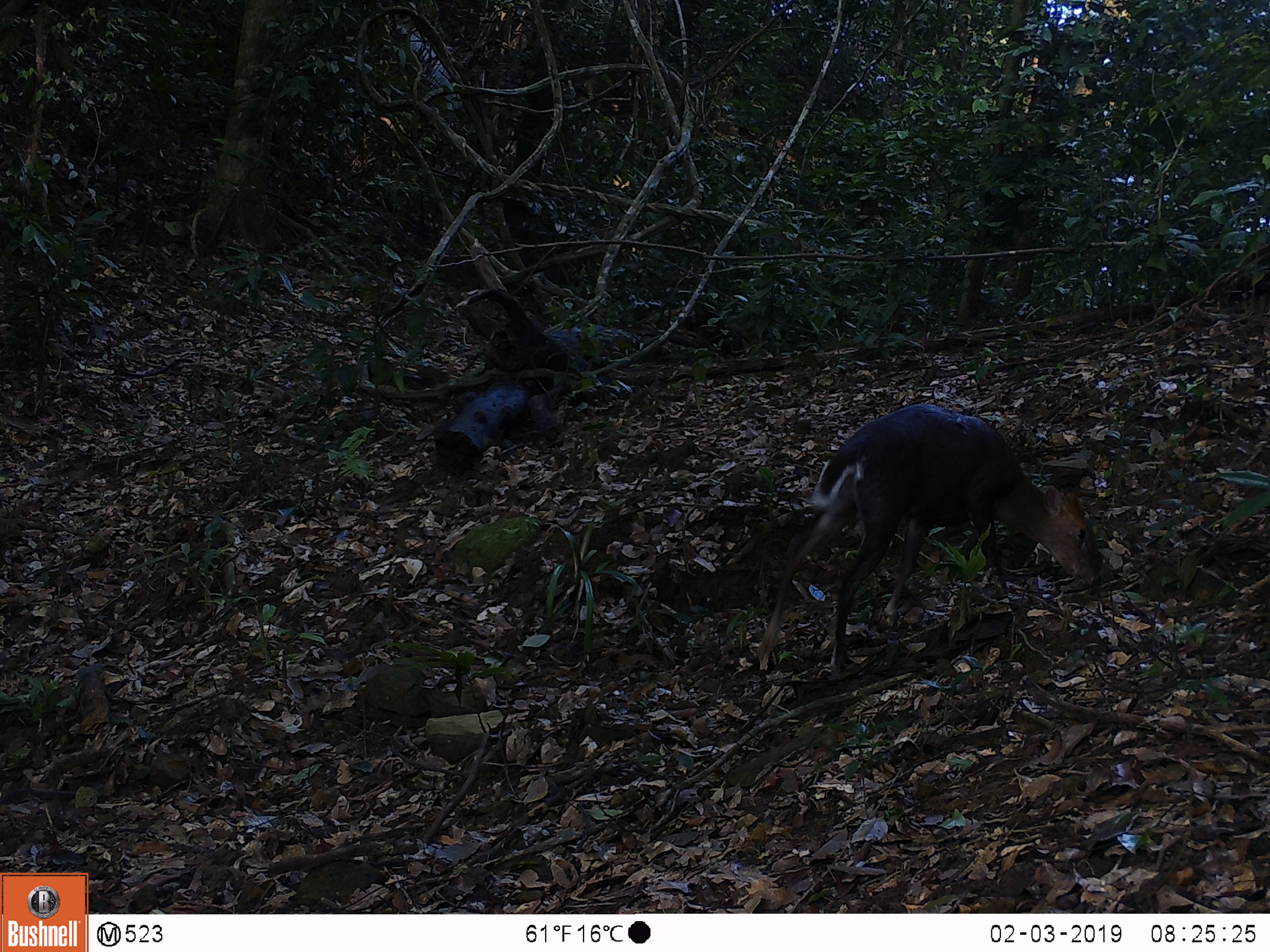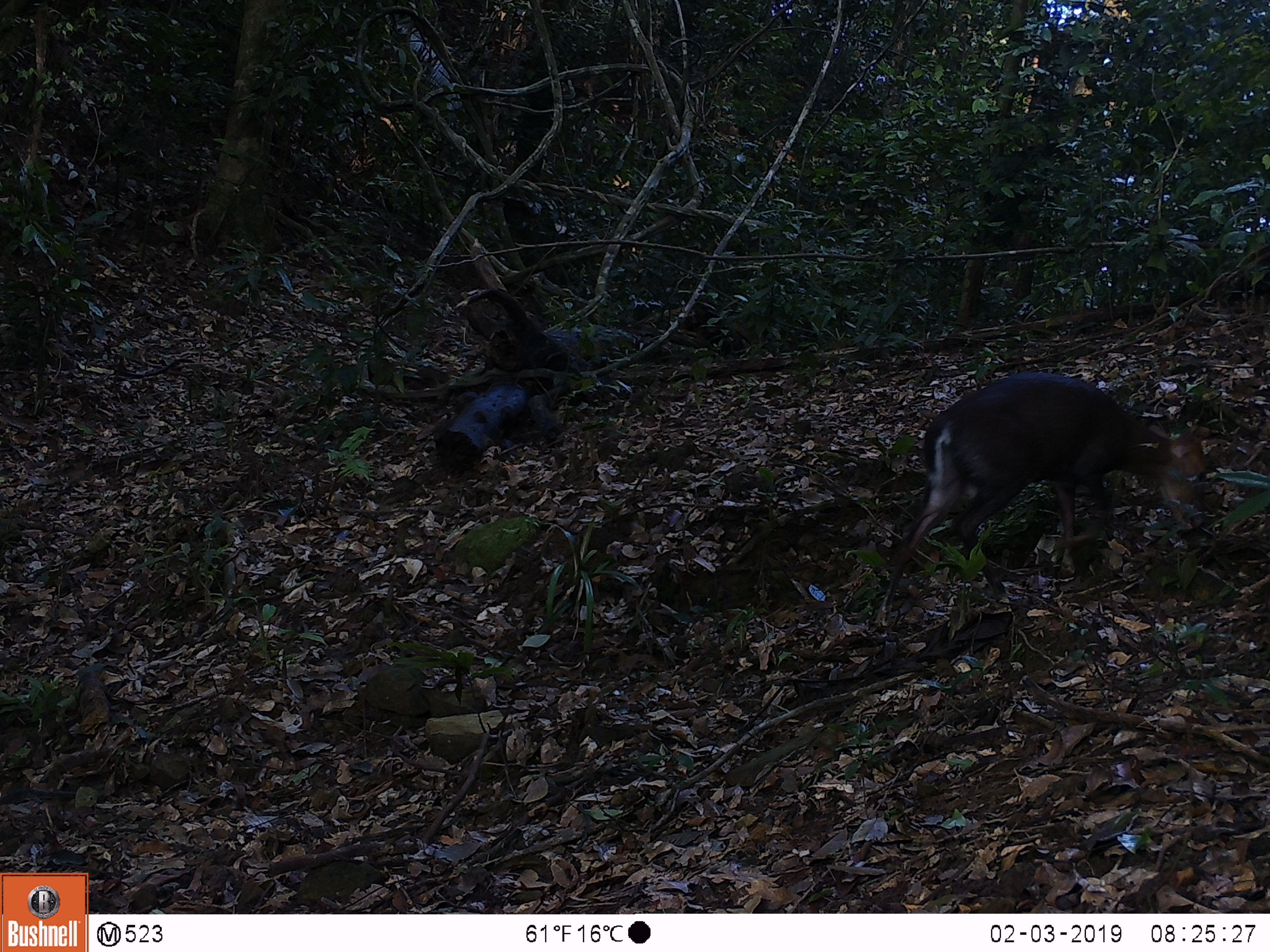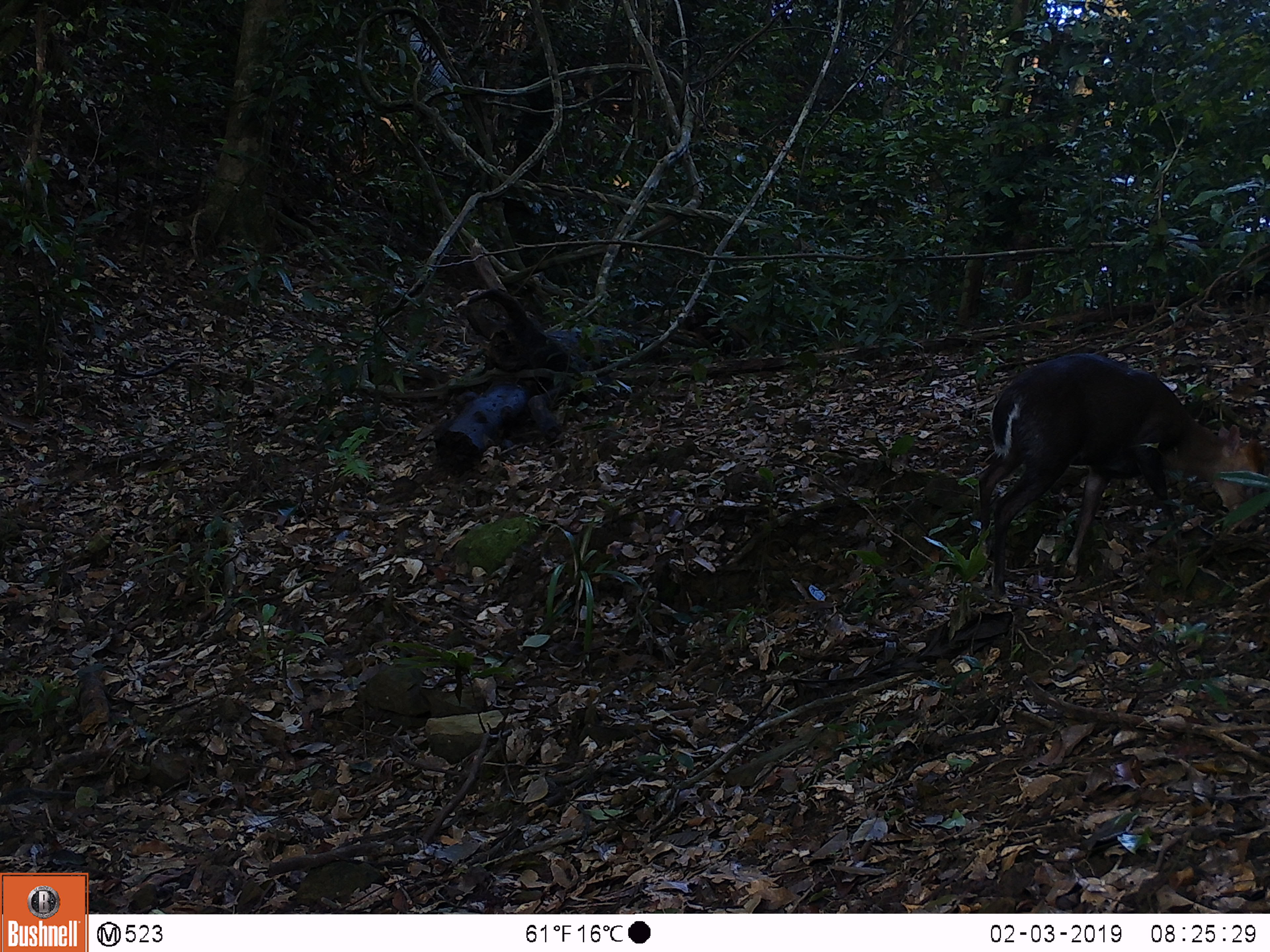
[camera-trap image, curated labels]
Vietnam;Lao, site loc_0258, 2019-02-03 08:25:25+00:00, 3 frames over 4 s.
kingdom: Animalia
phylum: Chordata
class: Mammalia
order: Artiodactyla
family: Cervidae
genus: Muntiacus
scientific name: Muntiacus rooseveltorum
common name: roosevelt's muntjac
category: roosevelts muntjac group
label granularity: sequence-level